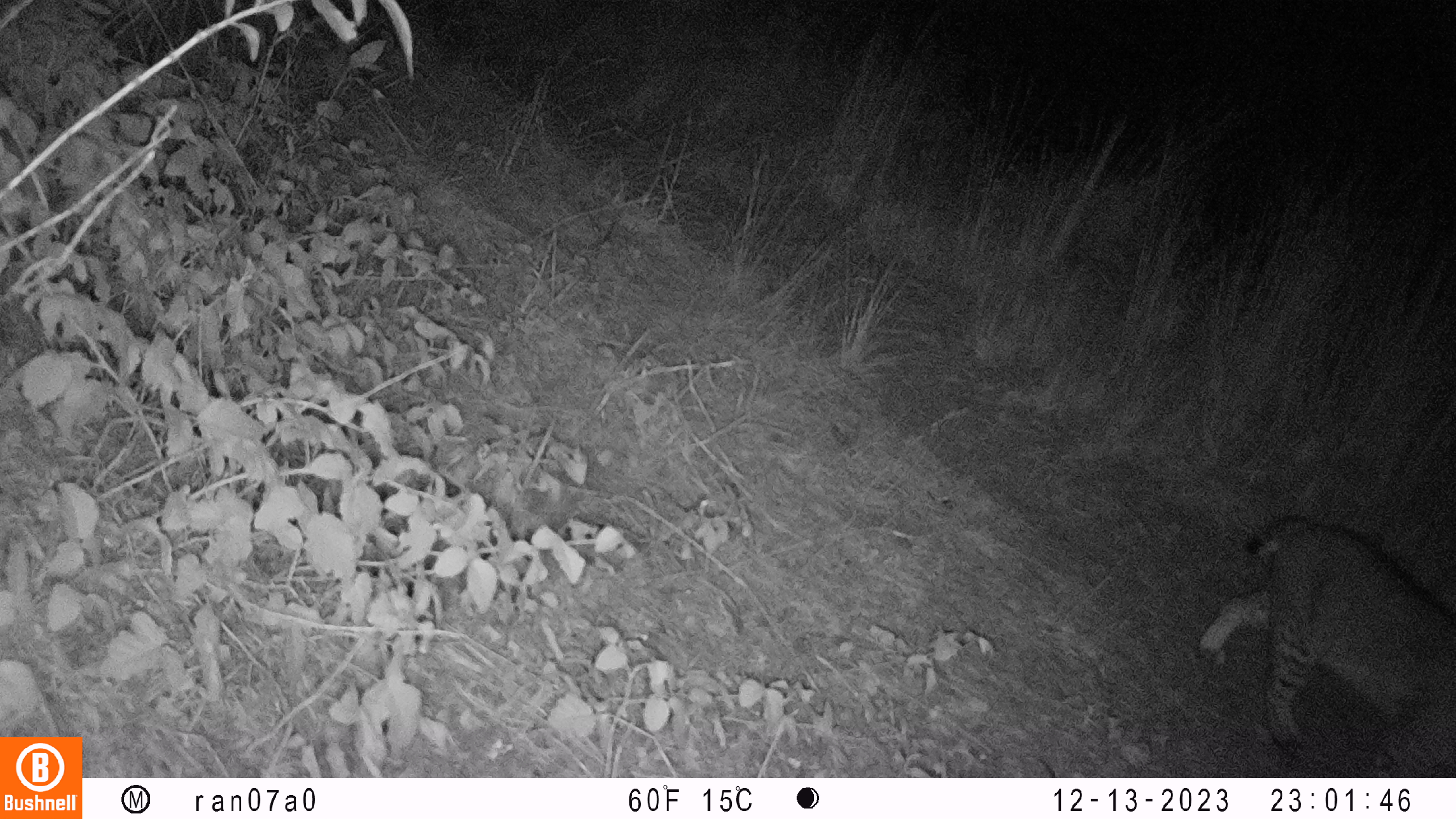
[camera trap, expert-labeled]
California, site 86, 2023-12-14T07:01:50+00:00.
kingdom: Animalia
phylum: Chordata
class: Mammalia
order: Carnivora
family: Felidae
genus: Lynx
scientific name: Lynx rufus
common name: bobcat